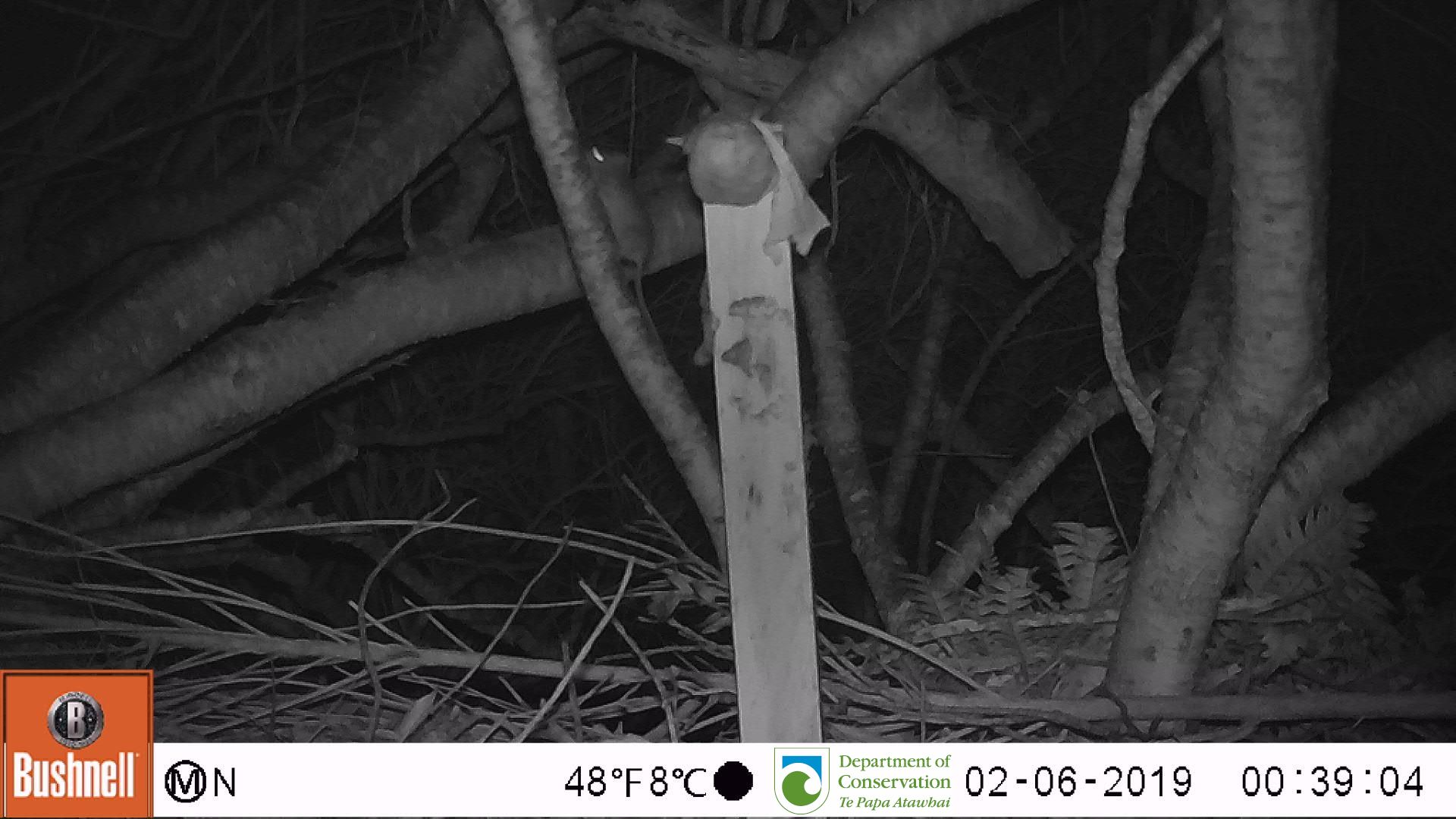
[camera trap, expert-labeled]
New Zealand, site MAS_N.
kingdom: Animalia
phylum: Chordata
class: Mammalia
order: Rodentia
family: Muridae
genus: Mus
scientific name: Mus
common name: mouse